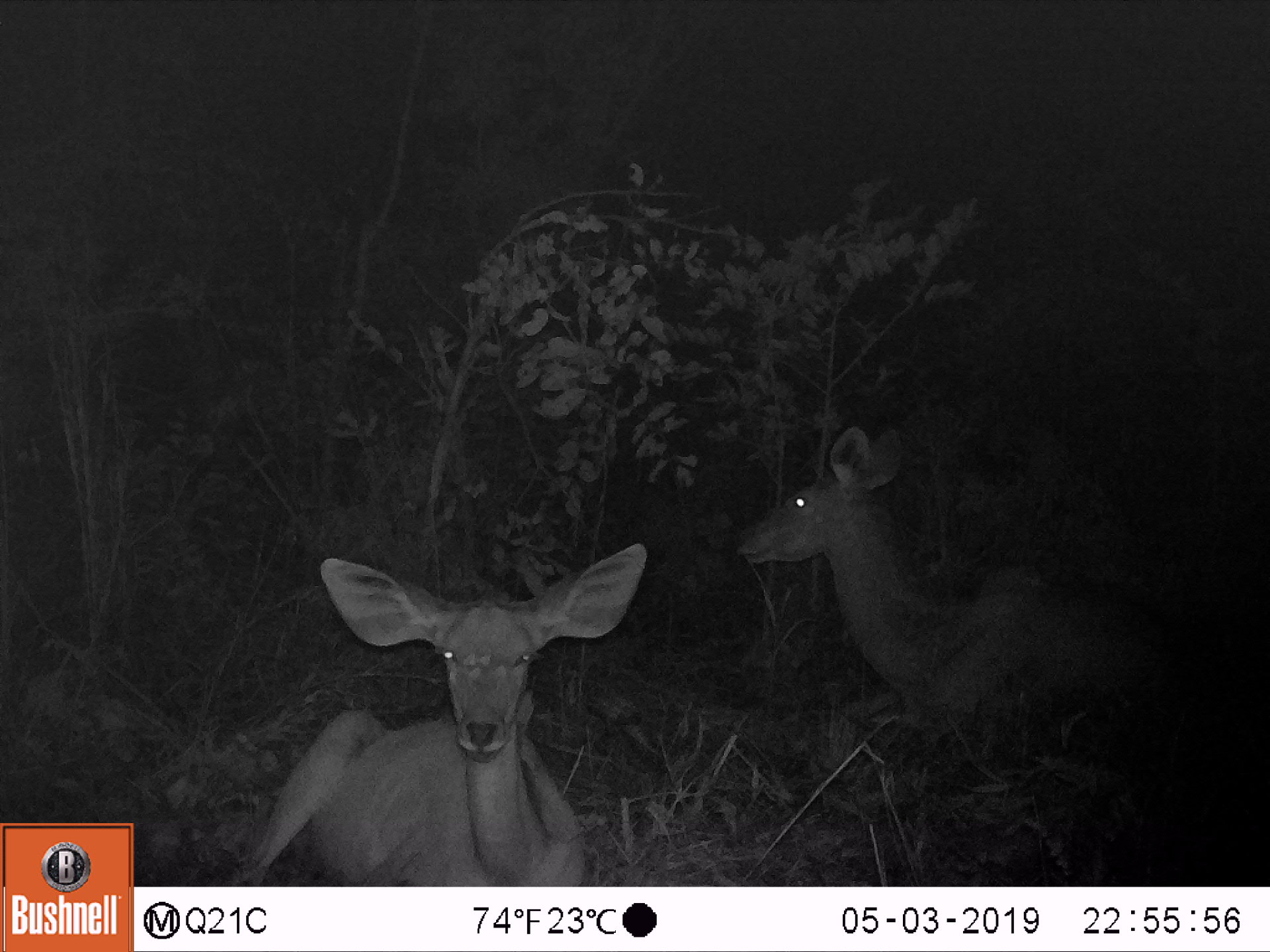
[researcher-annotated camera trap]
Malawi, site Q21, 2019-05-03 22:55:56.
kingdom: Animalia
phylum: Chordata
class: Mammalia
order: Artiodactyla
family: Bovidae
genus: Tragelaphus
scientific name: Tragelaphus strepsiceros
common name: greater kudu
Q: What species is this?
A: Greater kudu (Tragelaphus strepsiceros).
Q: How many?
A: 2.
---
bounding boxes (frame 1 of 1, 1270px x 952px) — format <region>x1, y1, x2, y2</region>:
greater kudu: <region>224, 536, 652, 883</region>; <region>730, 416, 1192, 736</region>